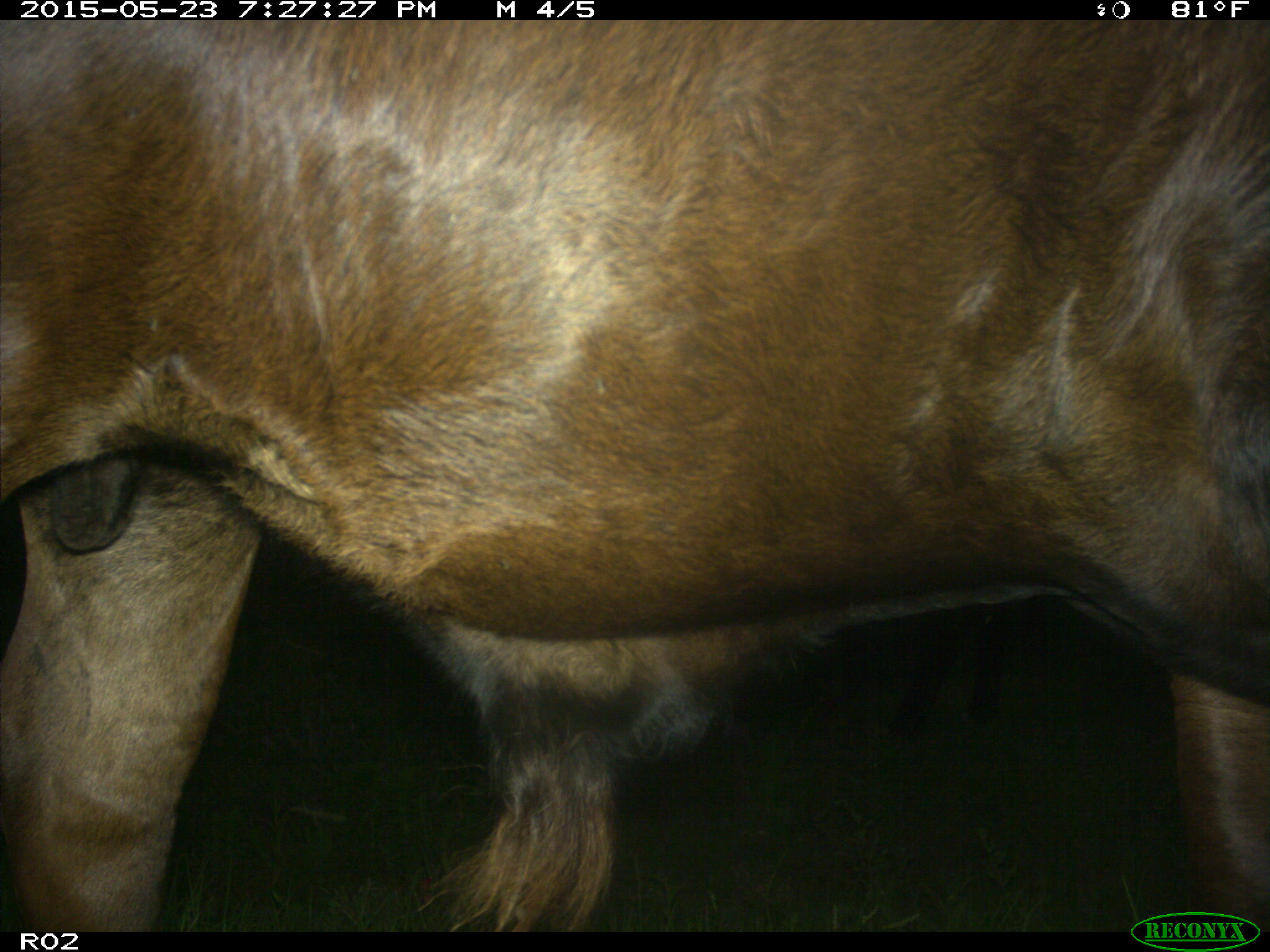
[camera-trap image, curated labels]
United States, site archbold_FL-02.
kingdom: Animalia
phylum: Chordata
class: Mammalia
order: Artiodactyla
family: Bovidae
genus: Bos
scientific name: Bos taurus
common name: domestic cow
Bos taurus (domestic cow).